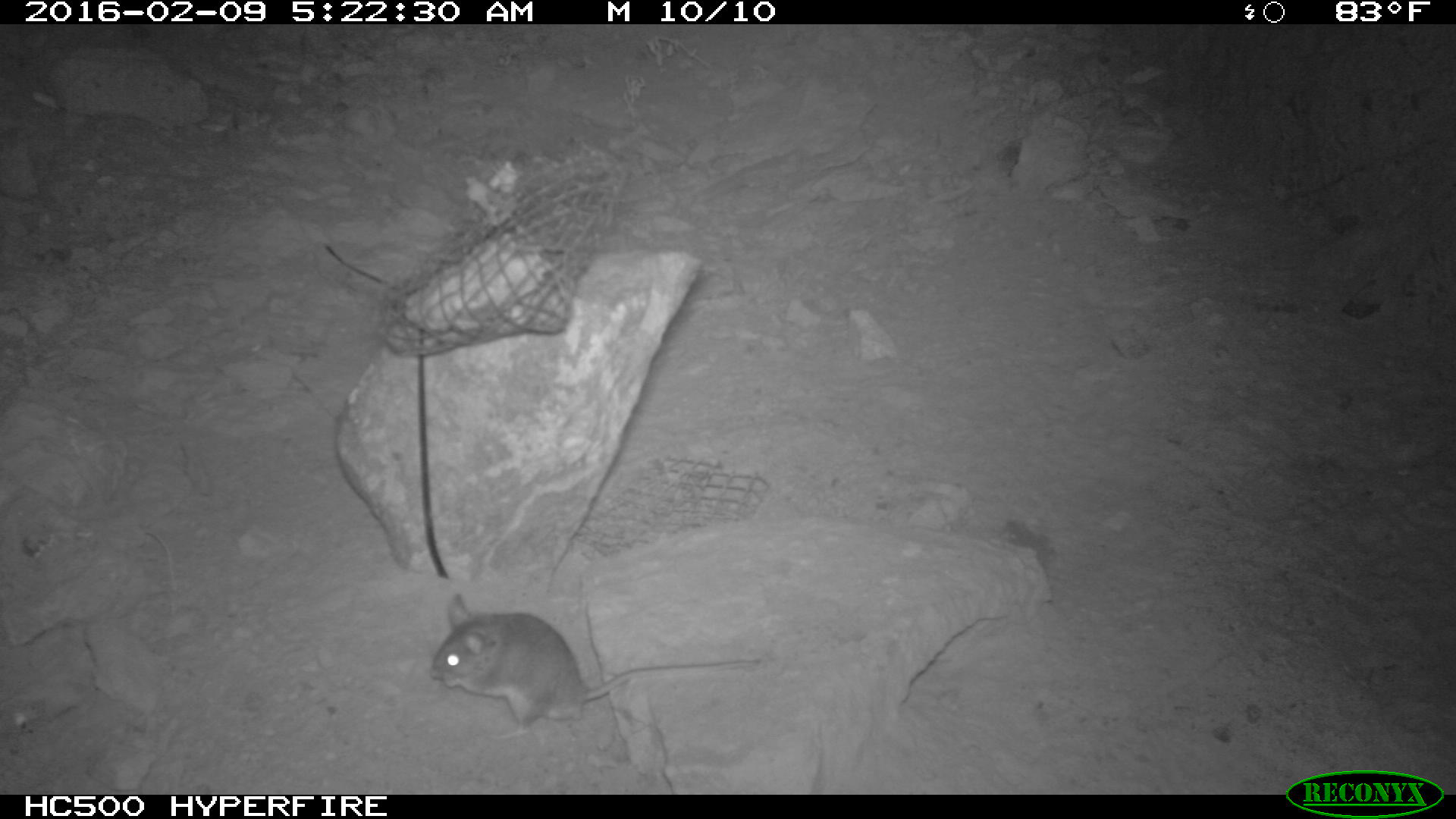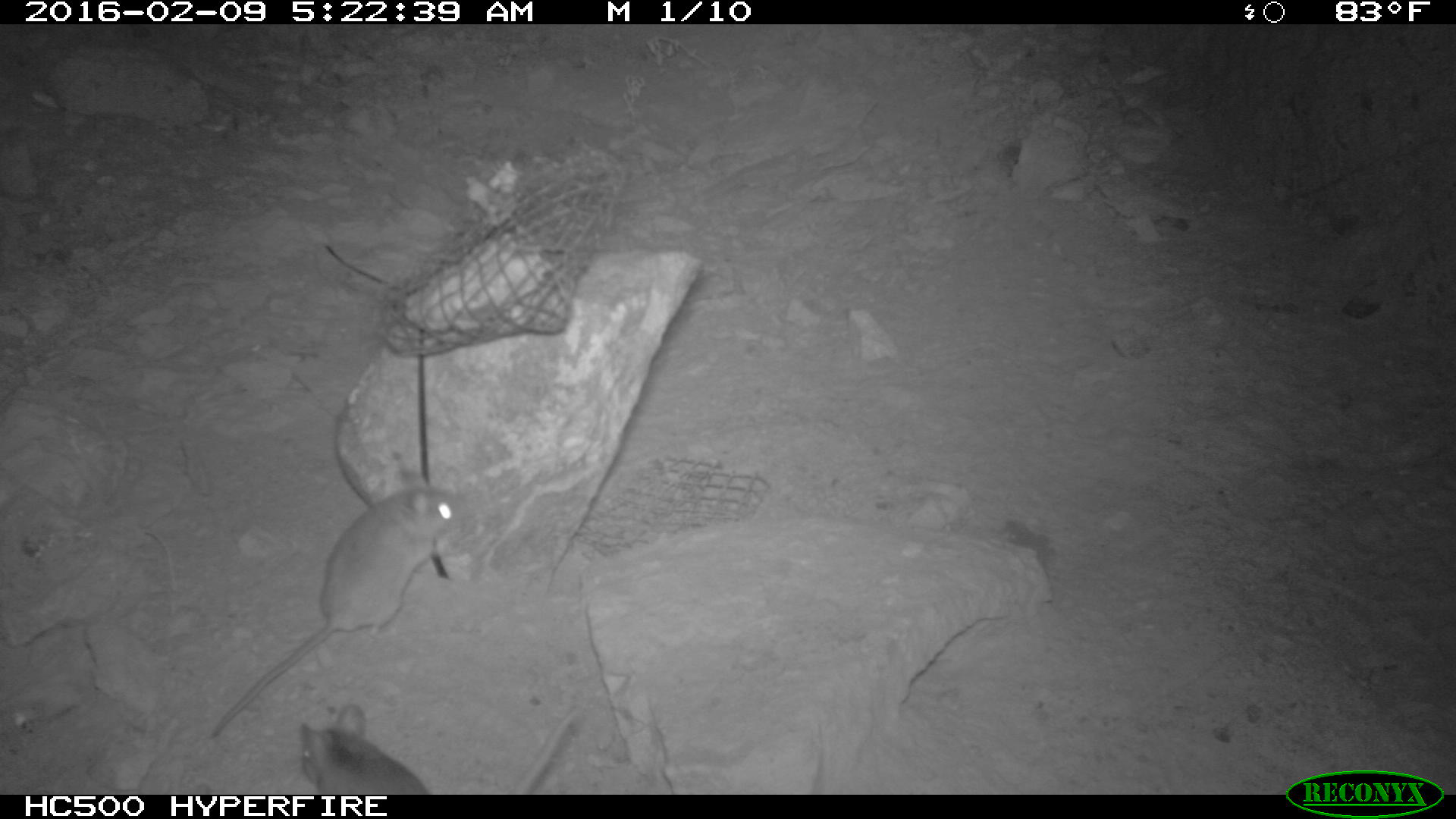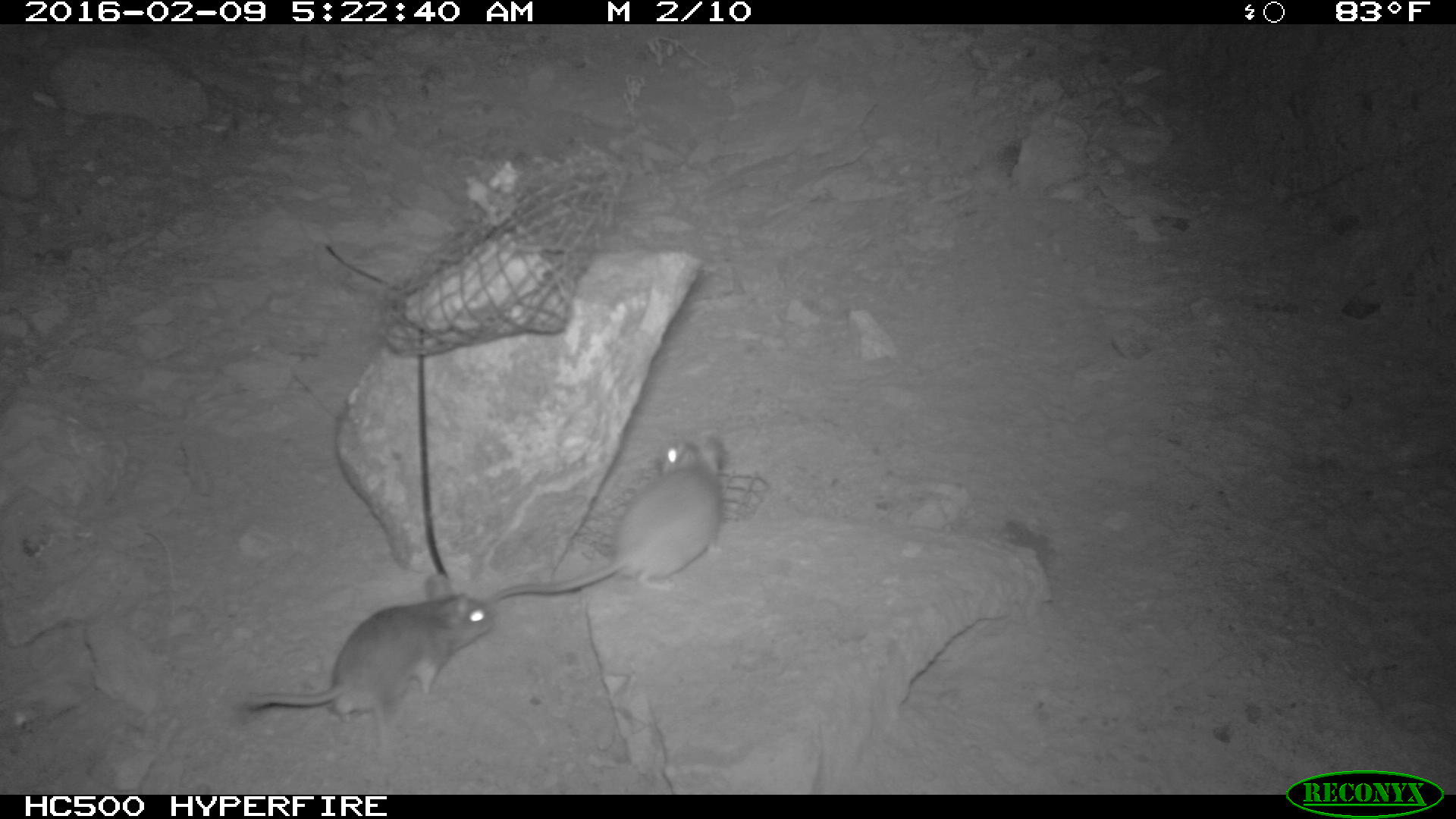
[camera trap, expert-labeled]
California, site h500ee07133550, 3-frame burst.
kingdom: Animalia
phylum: Chordata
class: Mammalia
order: Rodentia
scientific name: Rodentia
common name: rodent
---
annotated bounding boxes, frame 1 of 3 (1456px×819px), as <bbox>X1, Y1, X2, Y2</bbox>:
rodent: <bbox>426, 594, 768, 742</bbox>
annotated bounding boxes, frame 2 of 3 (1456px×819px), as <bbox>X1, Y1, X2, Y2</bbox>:
rodent: <bbox>212, 469, 469, 737</bbox>; <bbox>298, 704, 586, 794</bbox>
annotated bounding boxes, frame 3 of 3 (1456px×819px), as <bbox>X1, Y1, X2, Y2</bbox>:
rodent: <bbox>237, 574, 493, 734</bbox>; <bbox>492, 437, 723, 603</bbox>